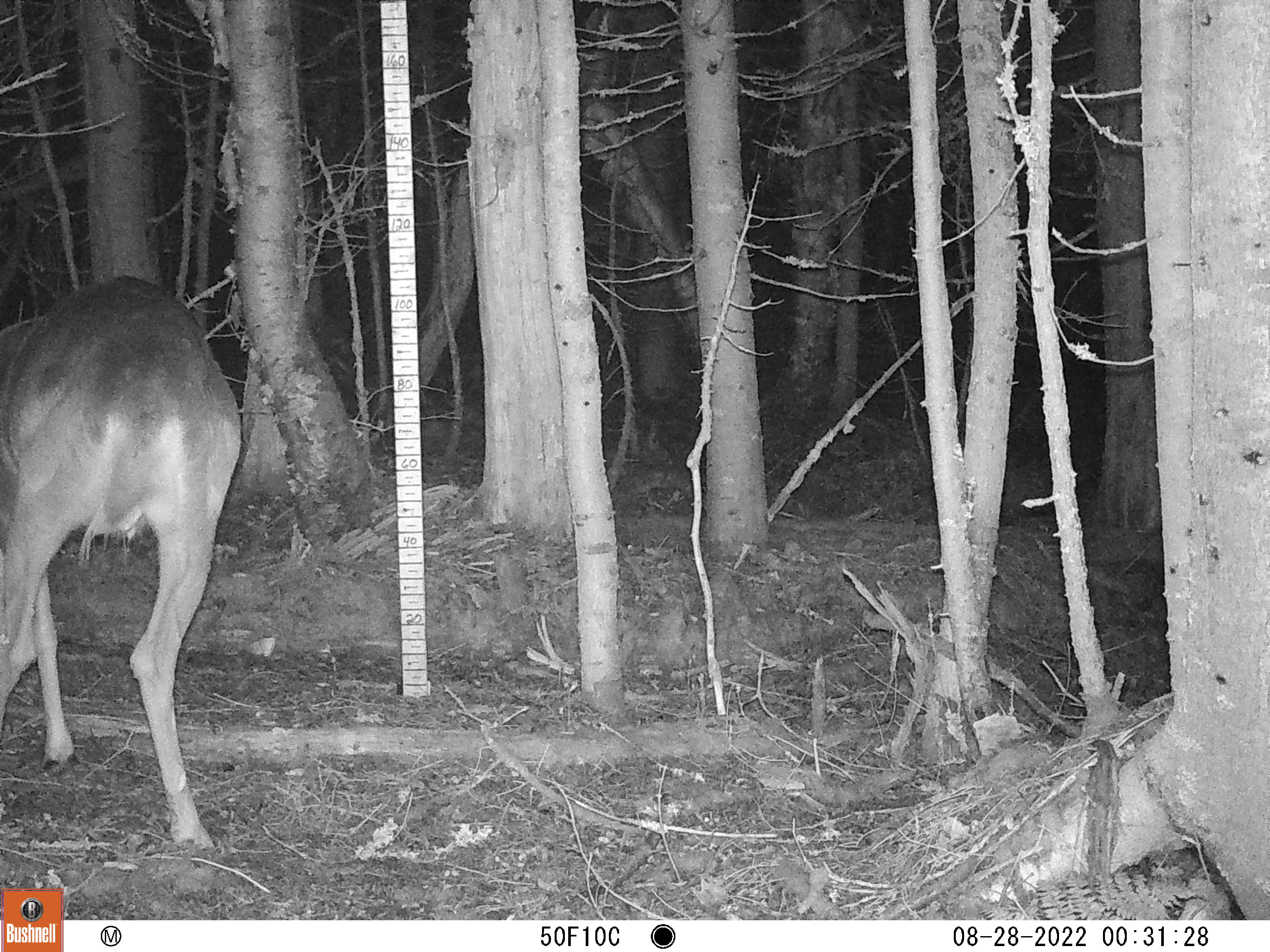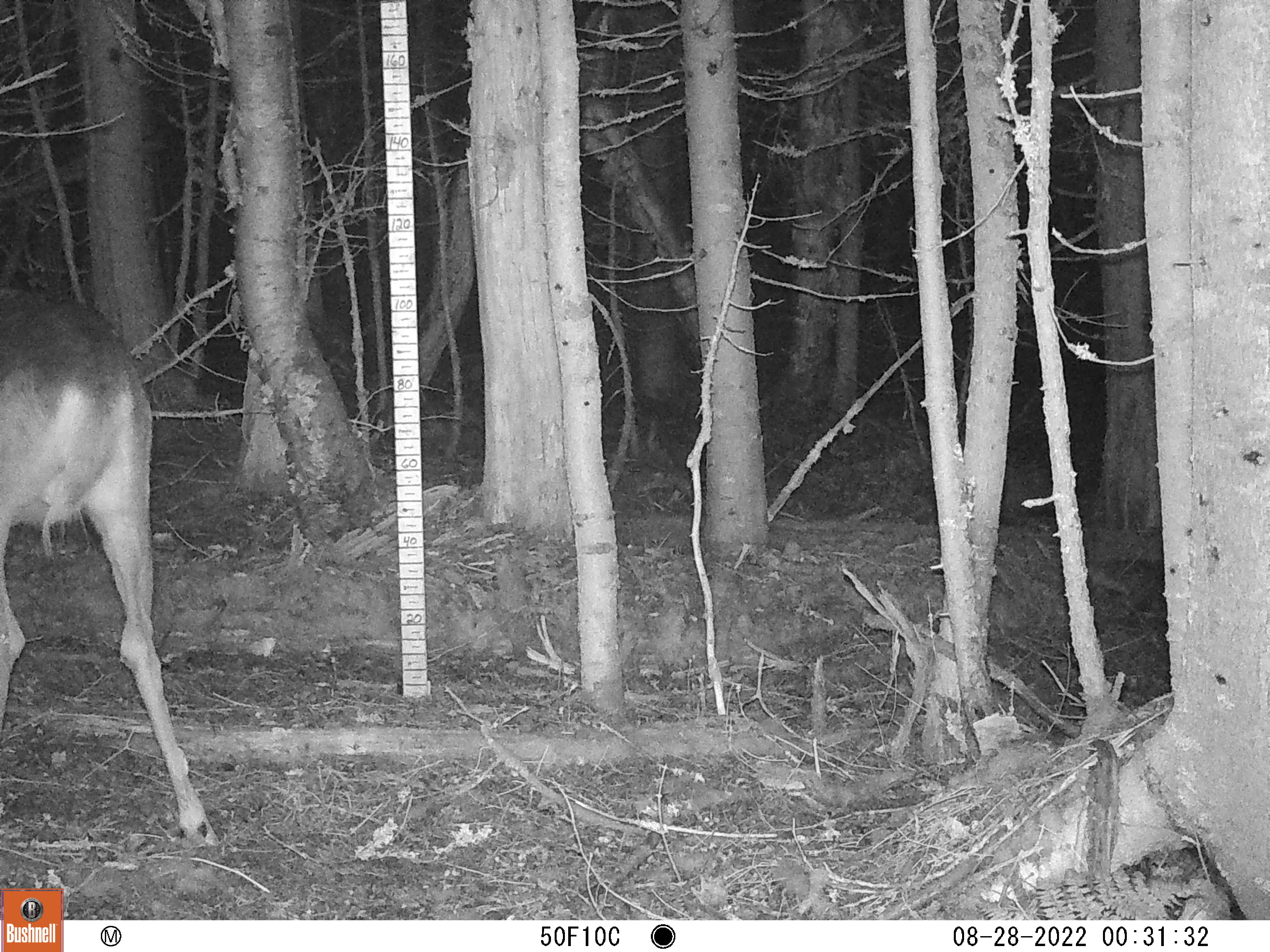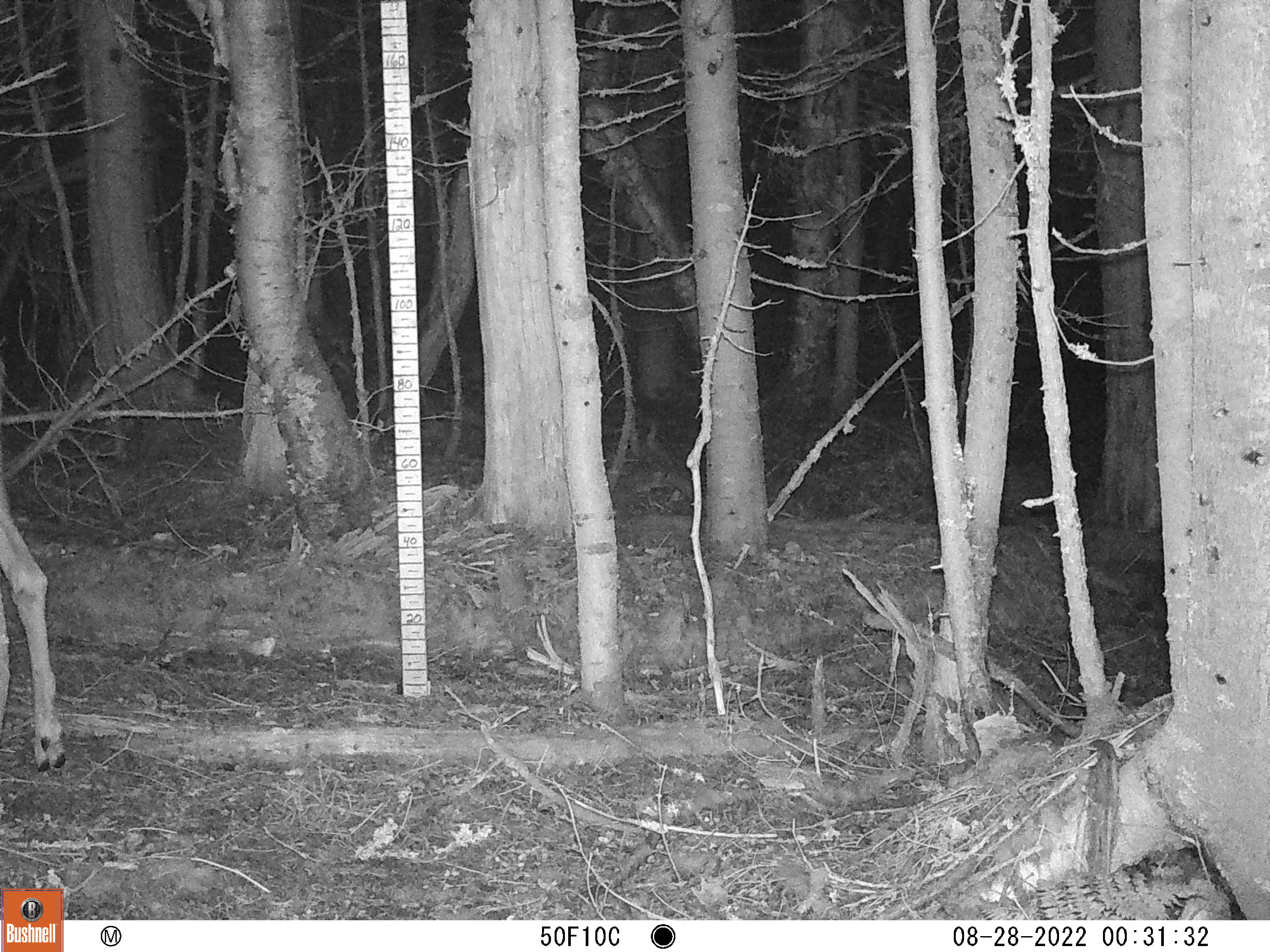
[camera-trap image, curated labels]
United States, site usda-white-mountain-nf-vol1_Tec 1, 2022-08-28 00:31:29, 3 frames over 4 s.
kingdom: Animalia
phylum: Chordata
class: Mammalia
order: Artiodactyla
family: Cervidae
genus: Odocoileus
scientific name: Odocoileus virginianus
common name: white-tailed deer